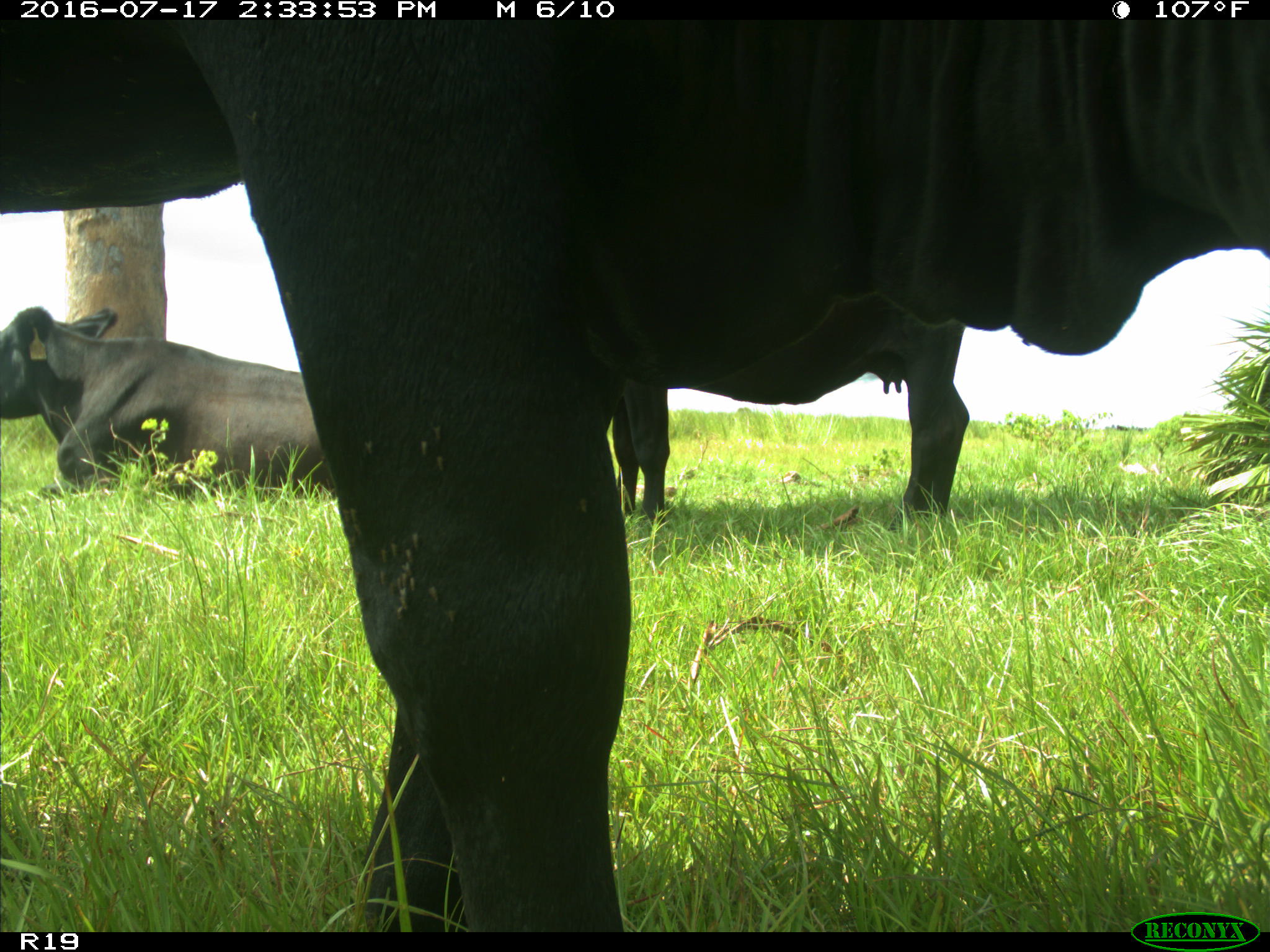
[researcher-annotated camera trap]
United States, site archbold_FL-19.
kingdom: Animalia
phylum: Chordata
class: Mammalia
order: Artiodactyla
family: Bovidae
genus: Bos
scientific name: Bos taurus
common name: domestic cow